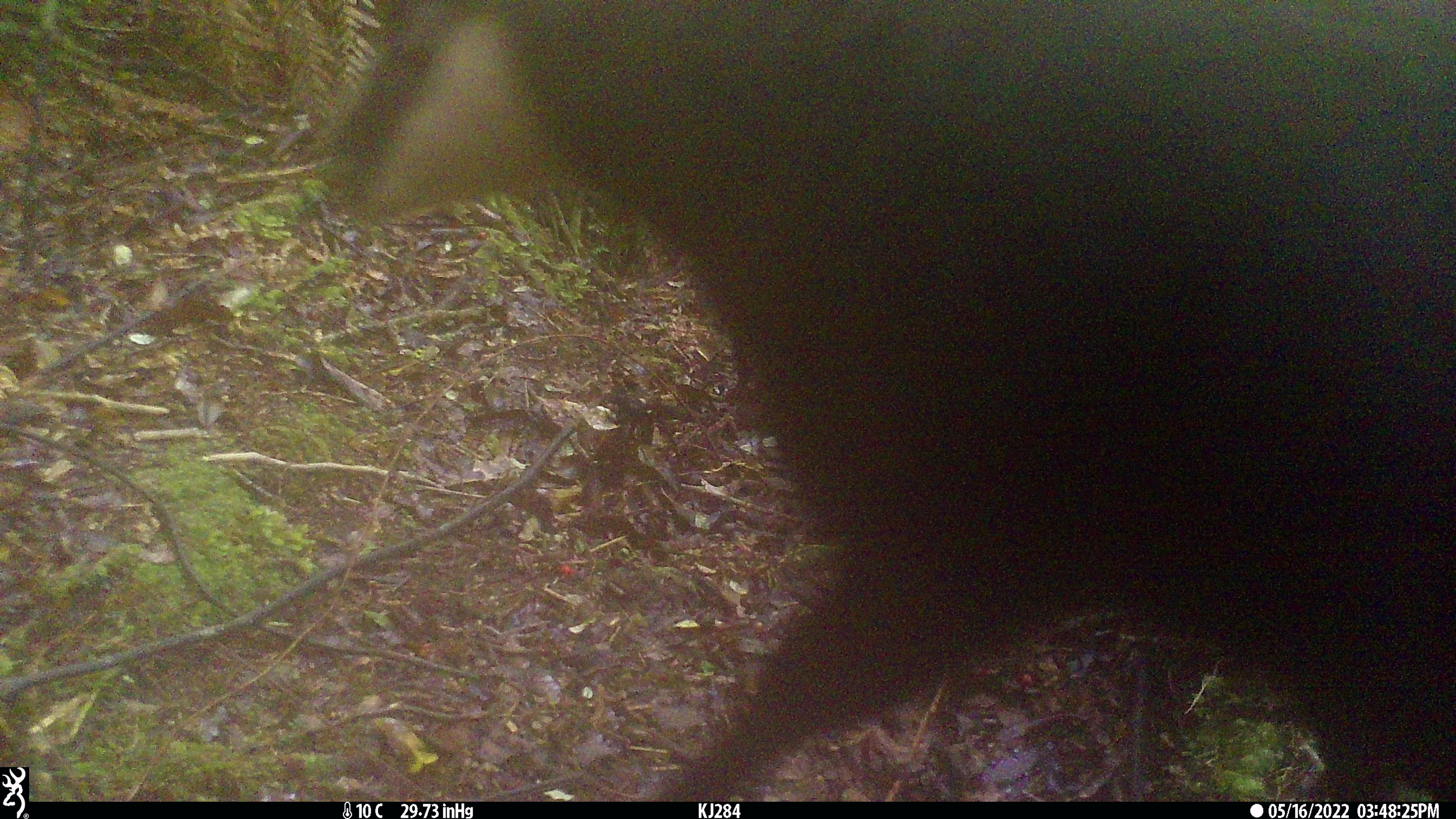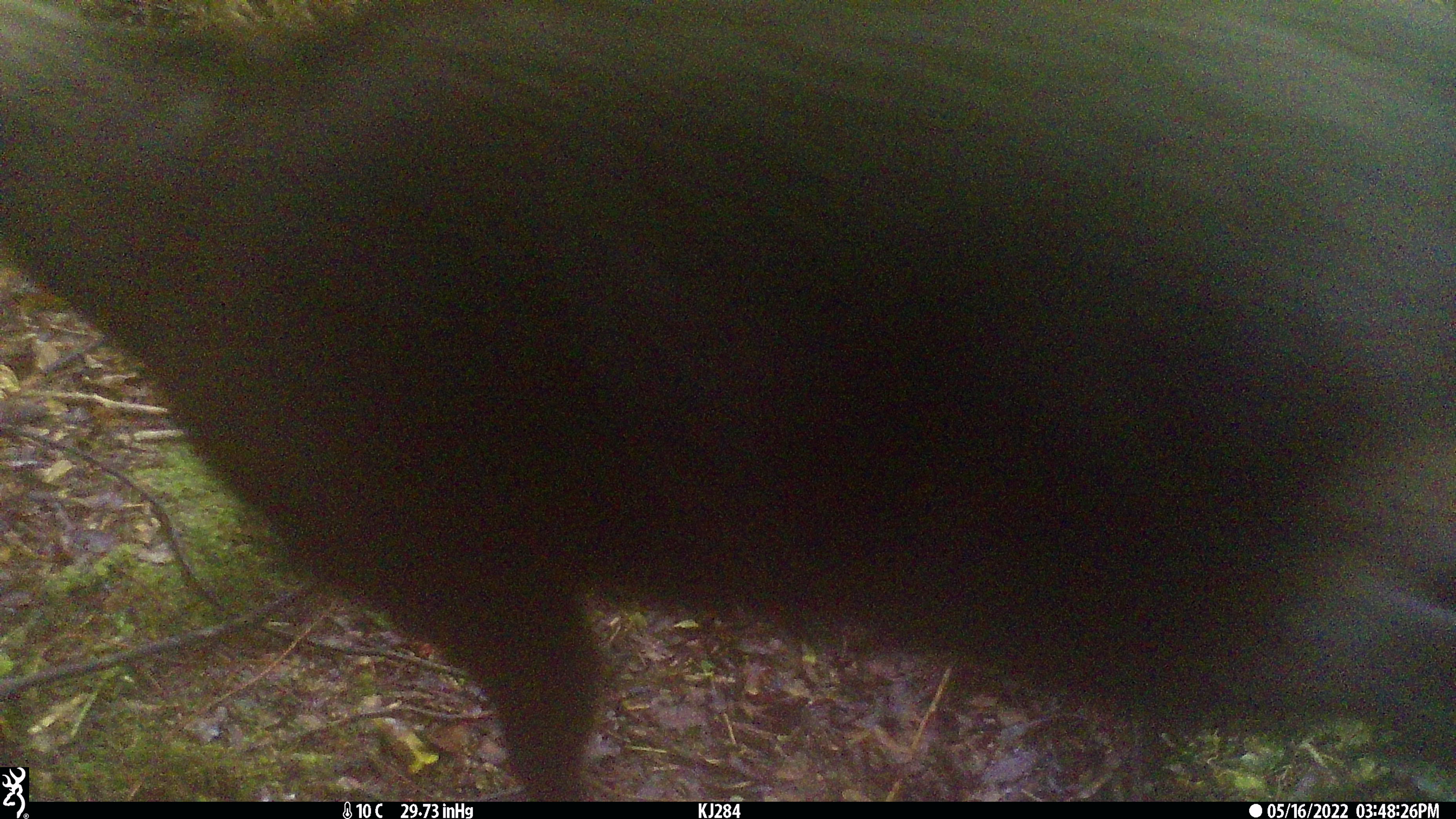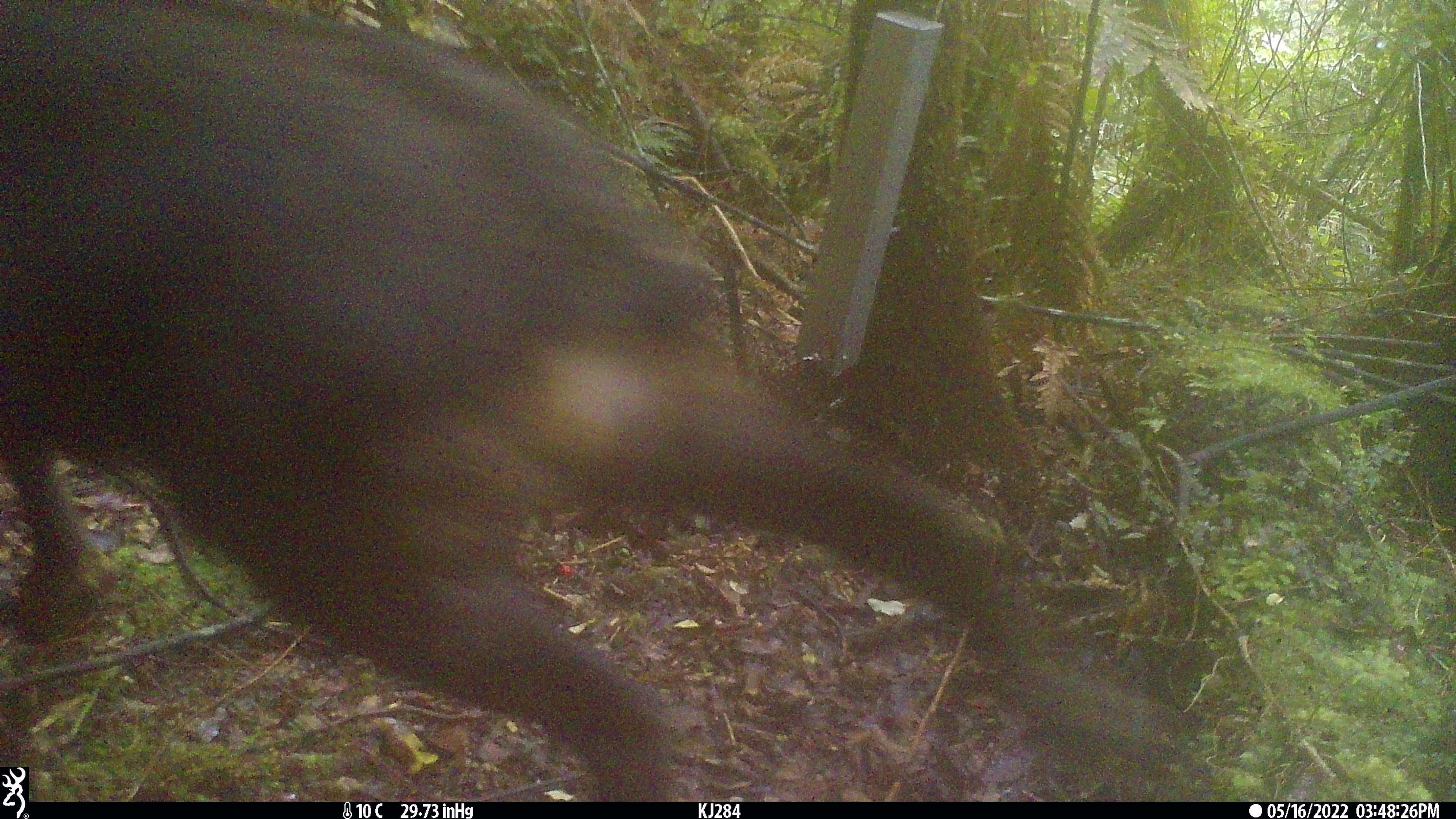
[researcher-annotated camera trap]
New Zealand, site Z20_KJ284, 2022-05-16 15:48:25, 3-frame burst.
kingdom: Animalia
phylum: Chordata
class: Mammalia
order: Artiodactyla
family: Bovidae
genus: Rupicapra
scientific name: Rupicapra rupicapra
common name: alpine chamois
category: chamois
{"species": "chamois (alpine chamois) (Rupicapra rupicapra)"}